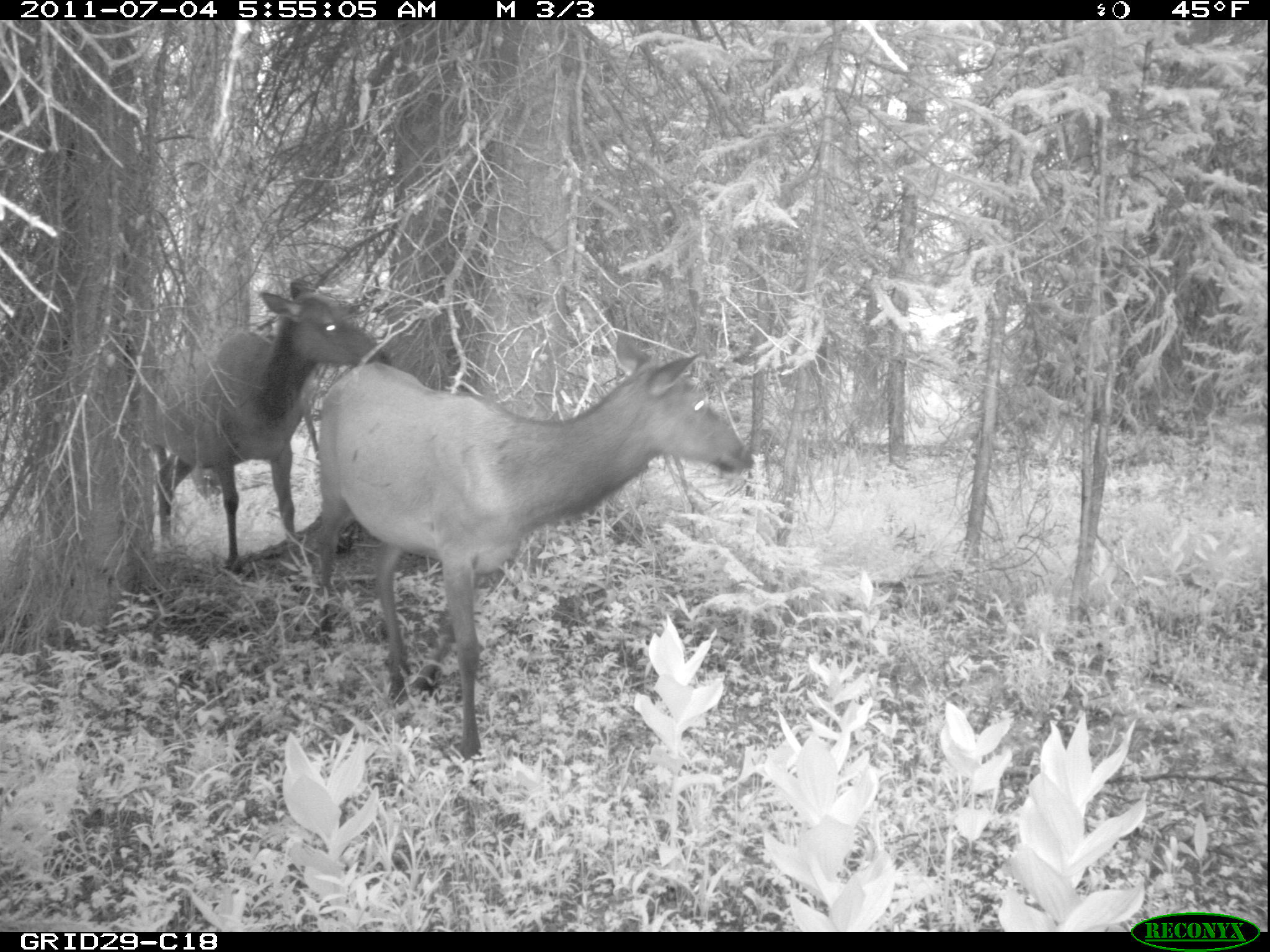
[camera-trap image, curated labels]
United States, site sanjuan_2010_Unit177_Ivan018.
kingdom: Animalia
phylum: Chordata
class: Mammalia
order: Artiodactyla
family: Cervidae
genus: Cervus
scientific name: Cervus elaphus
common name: red deer